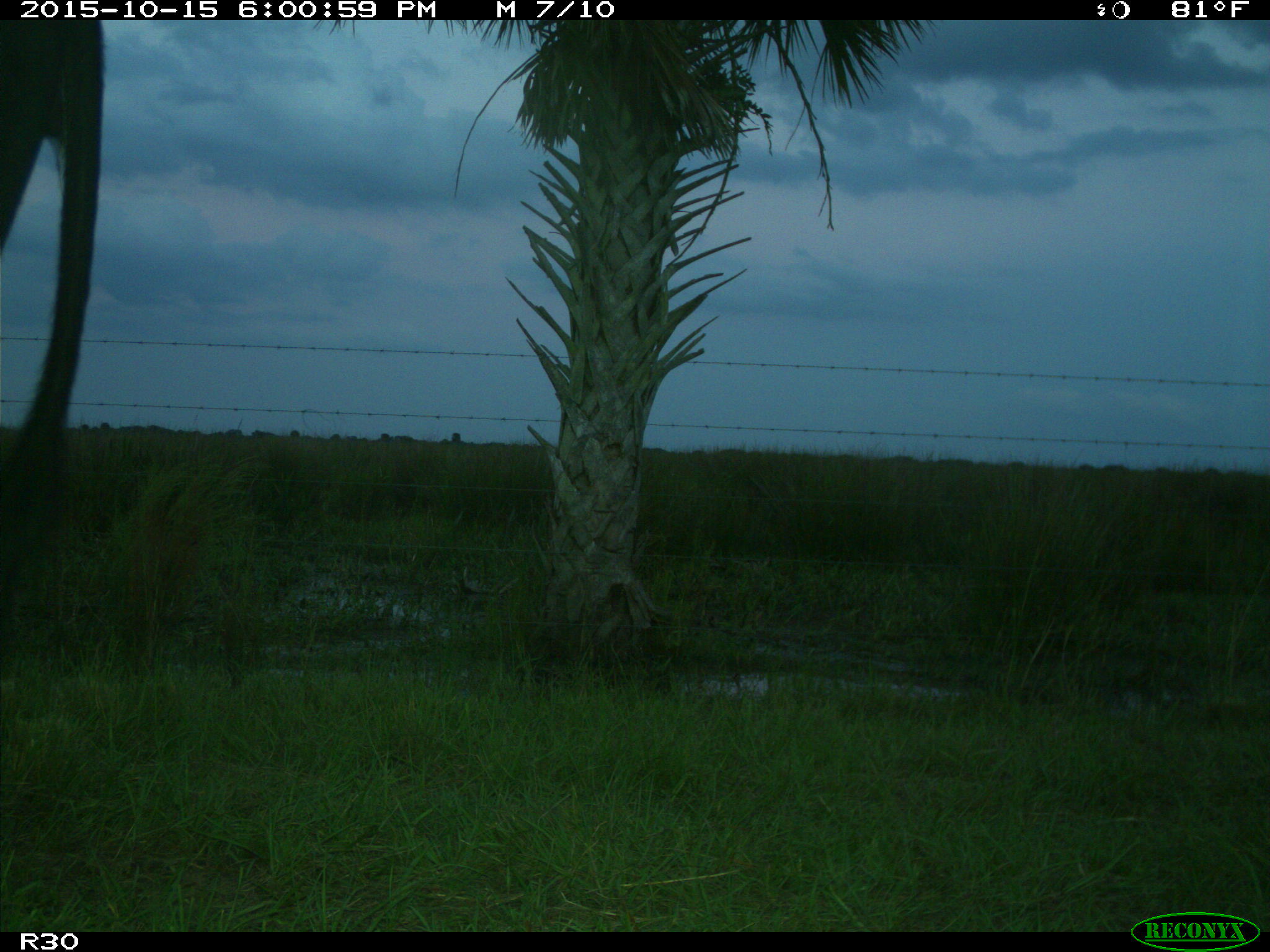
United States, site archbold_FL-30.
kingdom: Animalia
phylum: Chordata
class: Mammalia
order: Artiodactyla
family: Bovidae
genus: Bos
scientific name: Bos taurus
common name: domestic cow